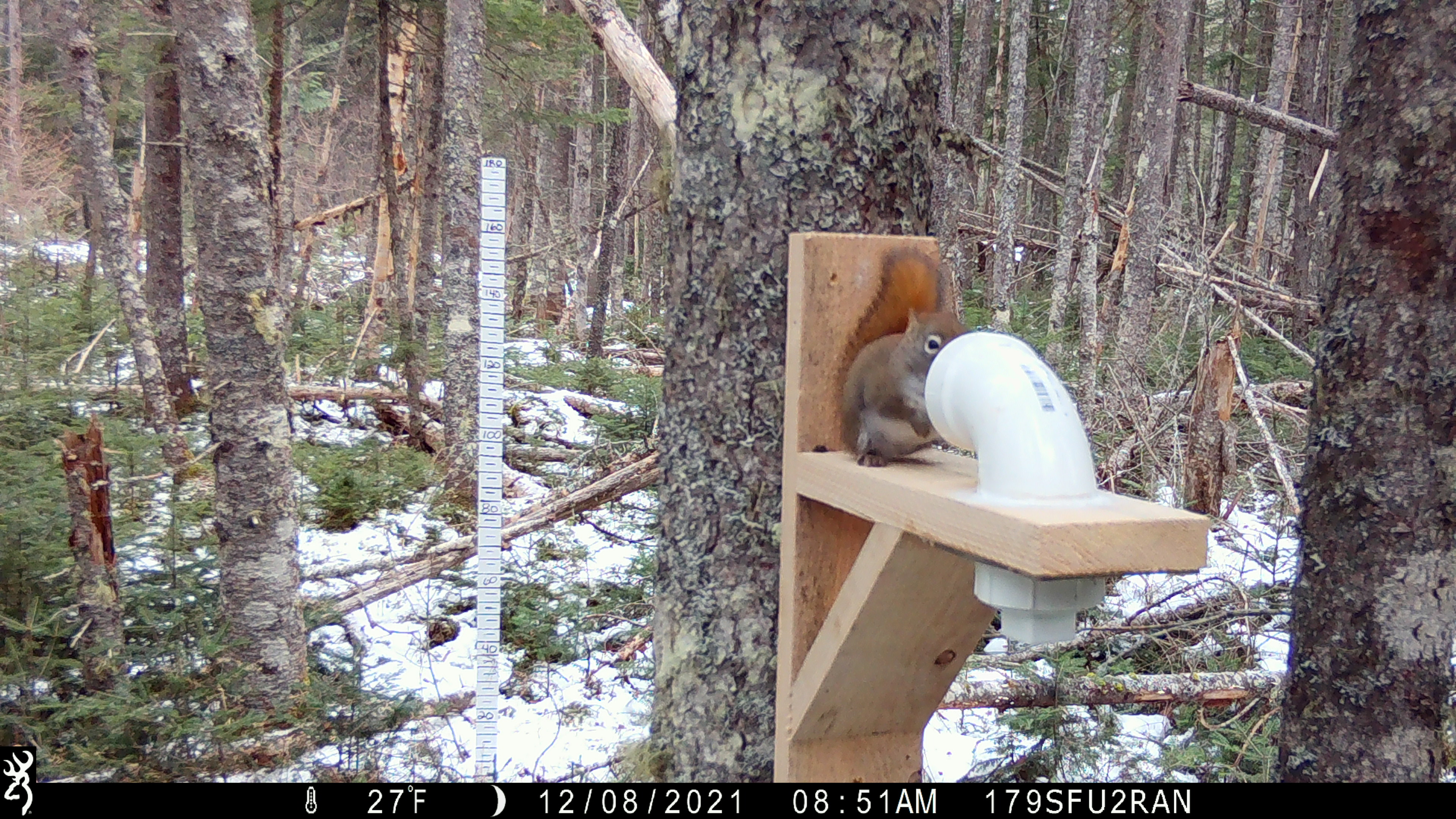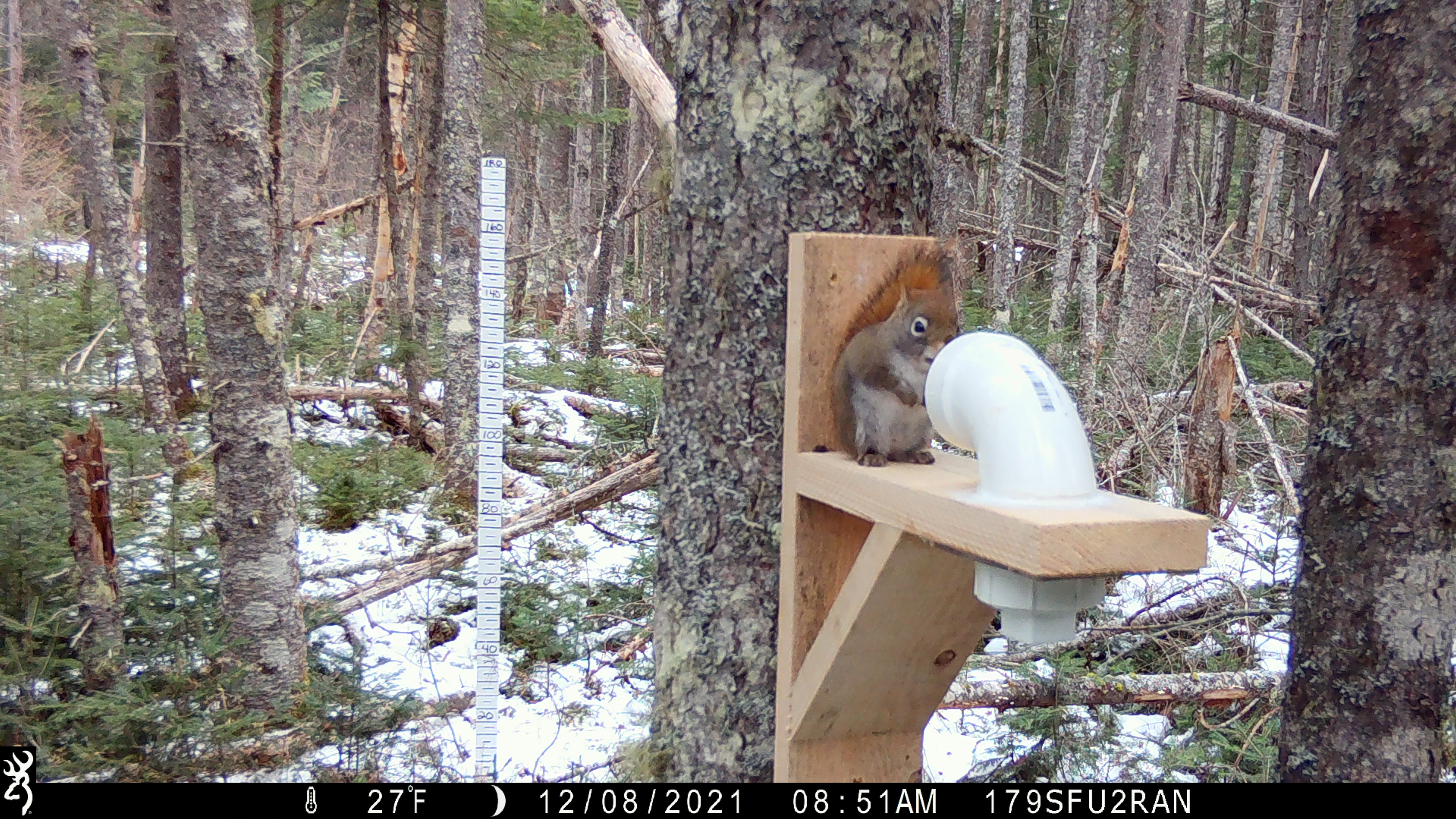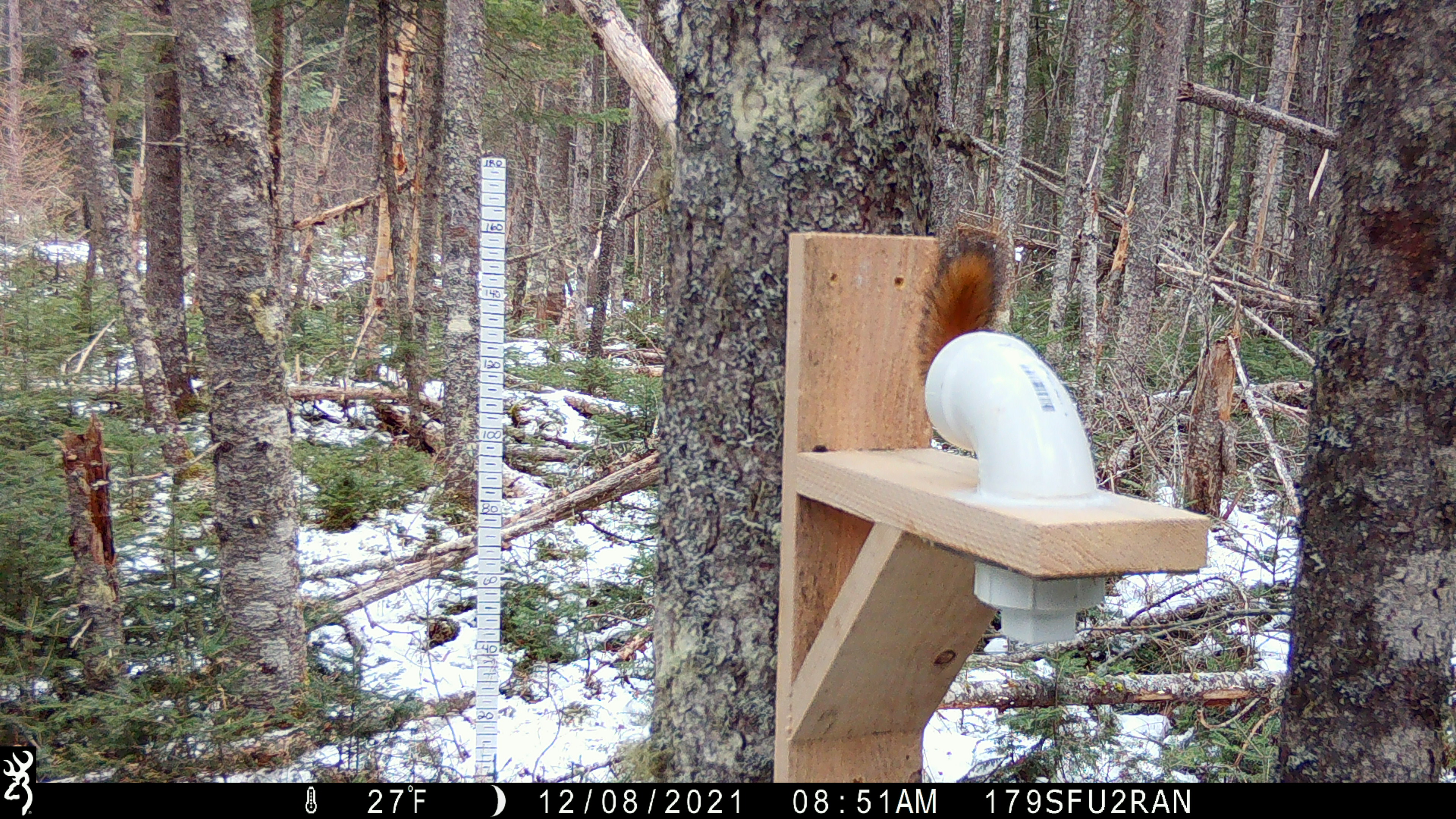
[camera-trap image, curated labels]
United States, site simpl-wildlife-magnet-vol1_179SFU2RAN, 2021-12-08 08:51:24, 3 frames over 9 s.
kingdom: Animalia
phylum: Chordata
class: Mammalia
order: Rodentia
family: Sciuridae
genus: Tamiasciurus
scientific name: Tamiasciurus hudsonicus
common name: red squirrel